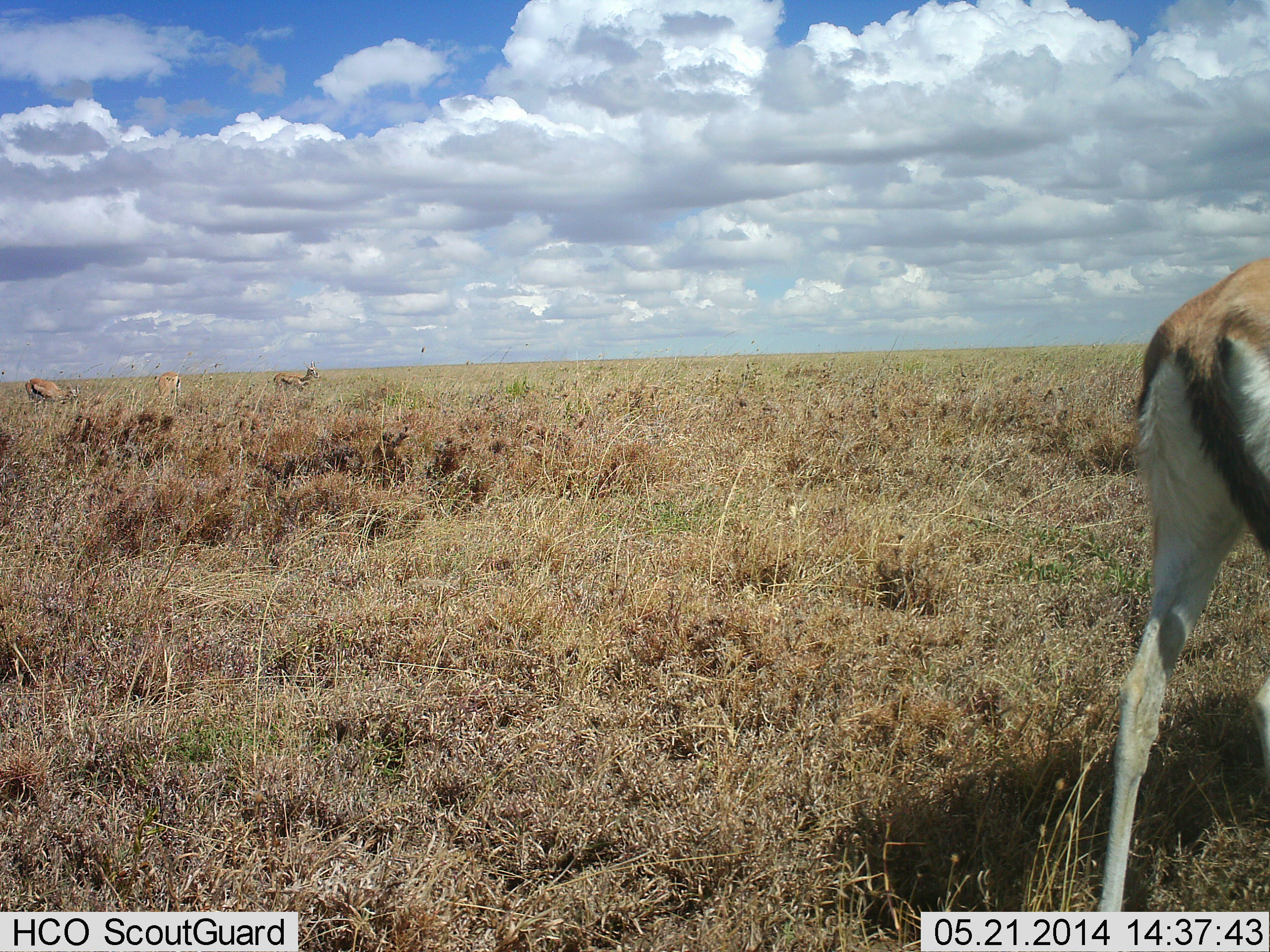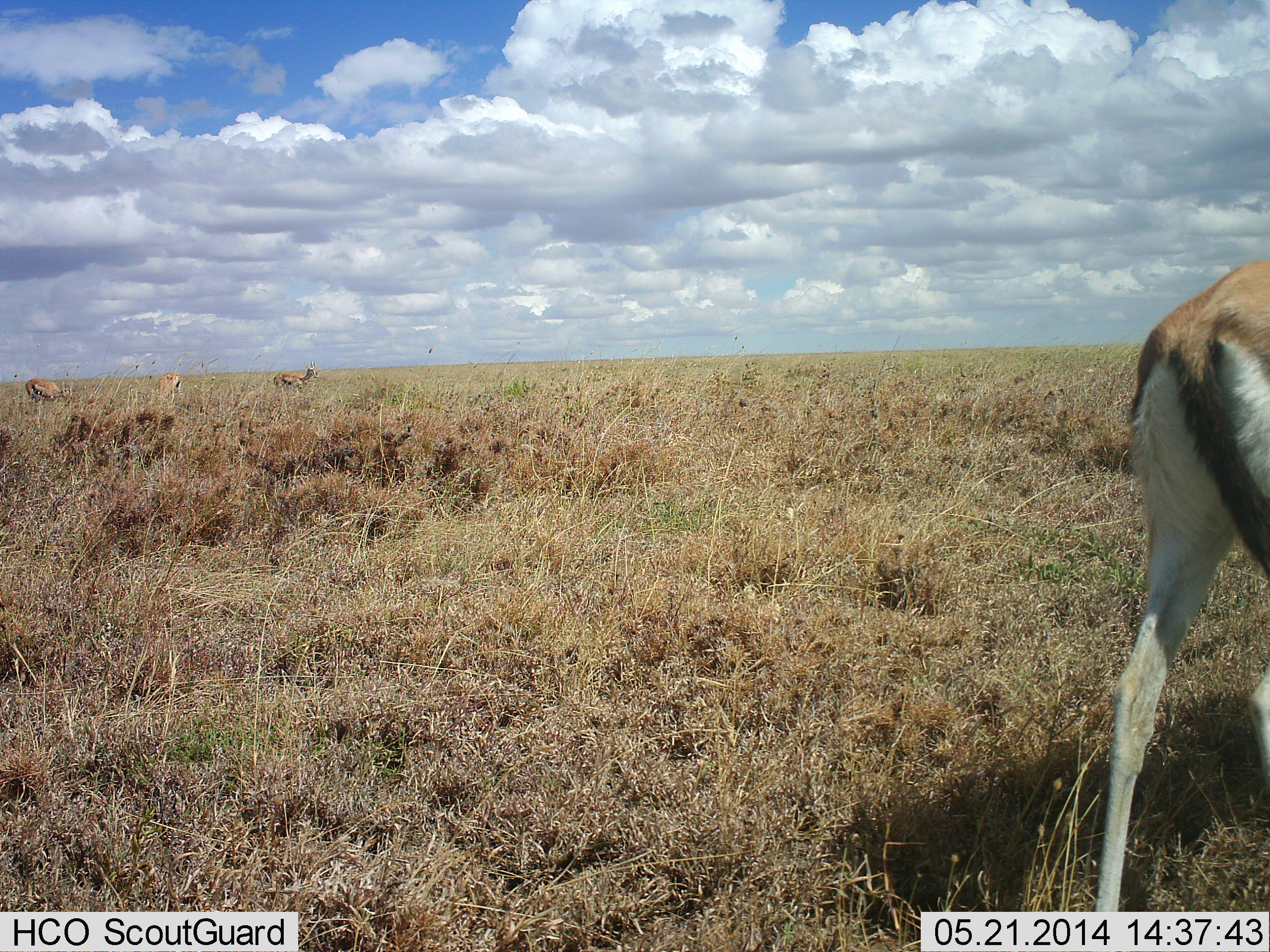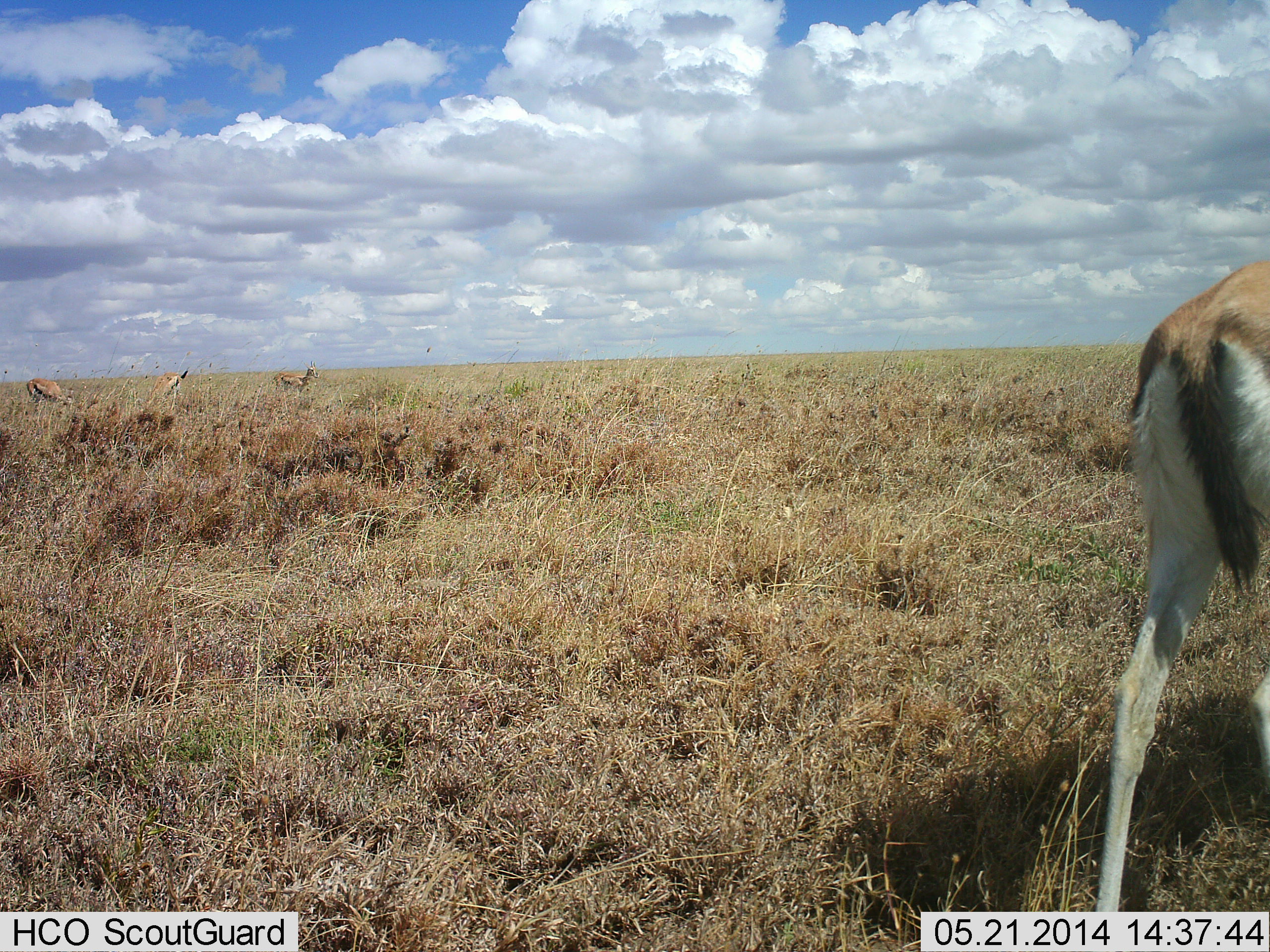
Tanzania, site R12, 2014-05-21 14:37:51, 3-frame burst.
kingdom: Animalia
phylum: Chordata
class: Mammalia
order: Artiodactyla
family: Bovidae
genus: Eudorcas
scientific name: Eudorcas thomsonii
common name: thomson's gazelle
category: gazellethomsons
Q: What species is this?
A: Gazellethomsons (thomson's gazelle) (Eudorcas thomsonii).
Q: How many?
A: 1.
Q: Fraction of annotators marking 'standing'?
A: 70%.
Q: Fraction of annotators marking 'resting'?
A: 0%.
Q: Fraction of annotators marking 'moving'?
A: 30%.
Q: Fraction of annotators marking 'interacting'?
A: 0%.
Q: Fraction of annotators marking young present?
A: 0%.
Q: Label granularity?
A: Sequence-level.